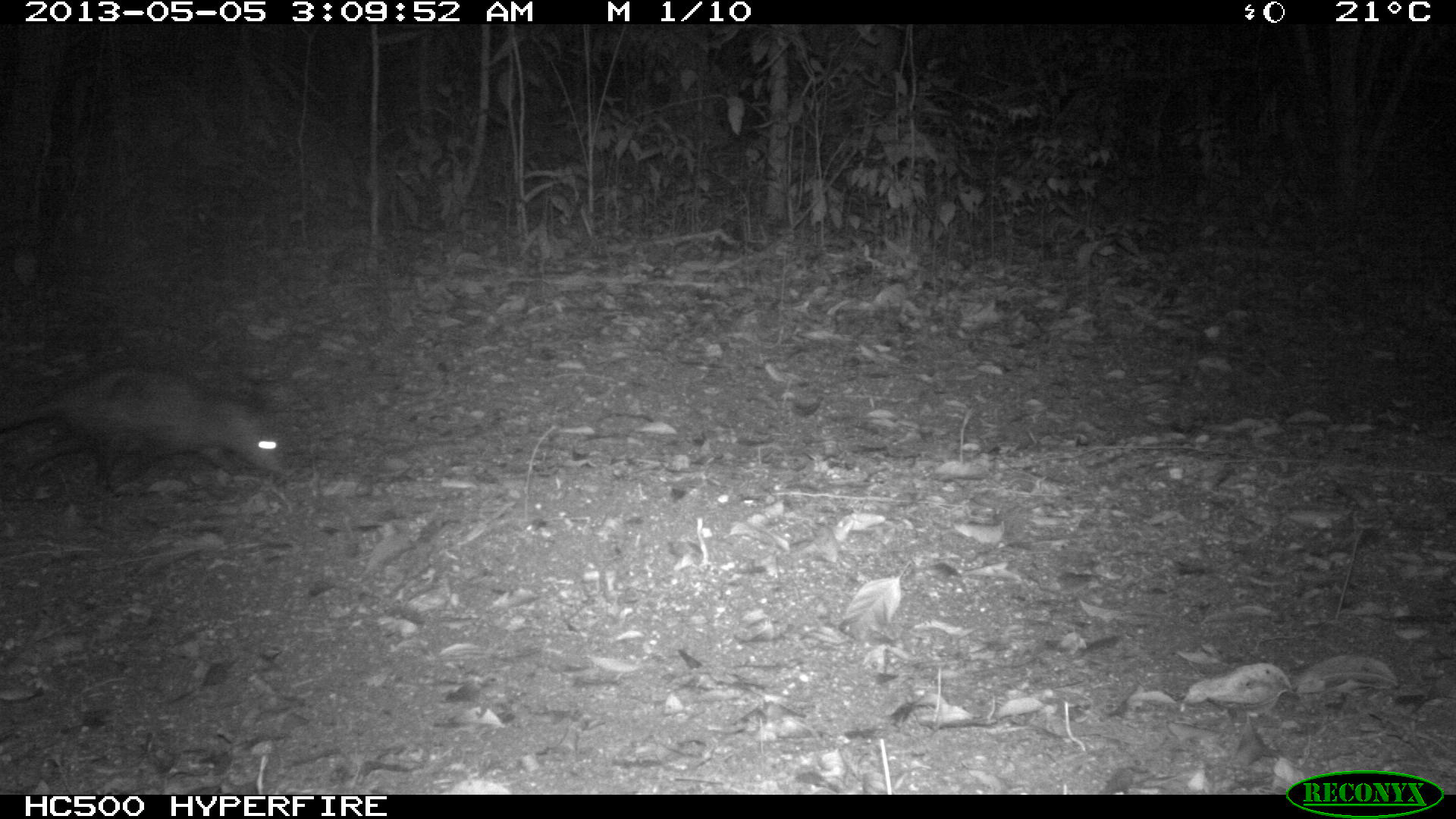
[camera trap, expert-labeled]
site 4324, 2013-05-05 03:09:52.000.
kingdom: Animalia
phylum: Chordata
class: Mammalia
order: Didelphimorphia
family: Didelphidae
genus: Didelphis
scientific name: Didelphis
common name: american opossums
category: didelphis sp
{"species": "didelphis sp (american opossums) (Didelphis)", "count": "1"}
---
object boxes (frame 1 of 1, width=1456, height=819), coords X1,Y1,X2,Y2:
didelphis sp: 0,363,289,491